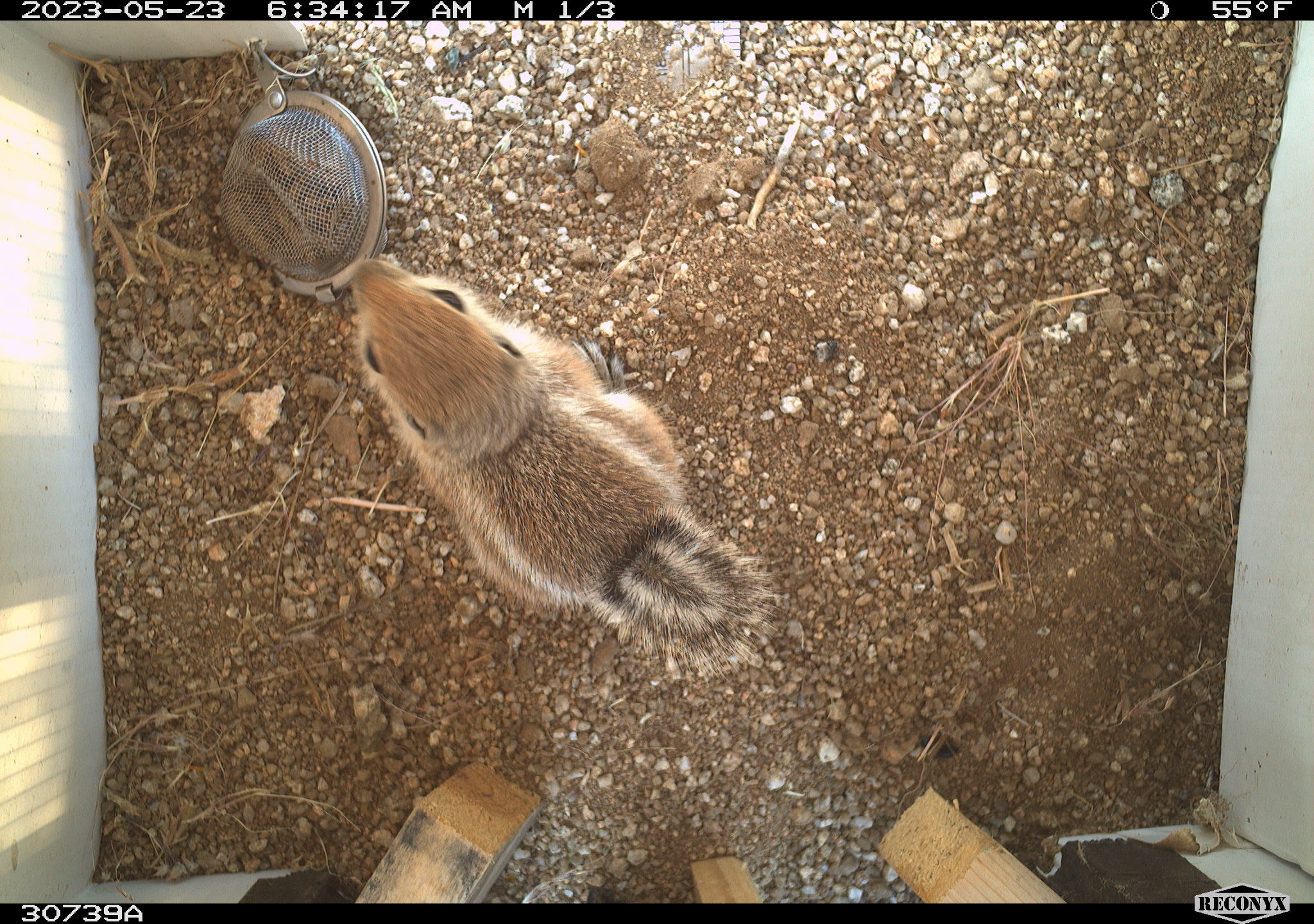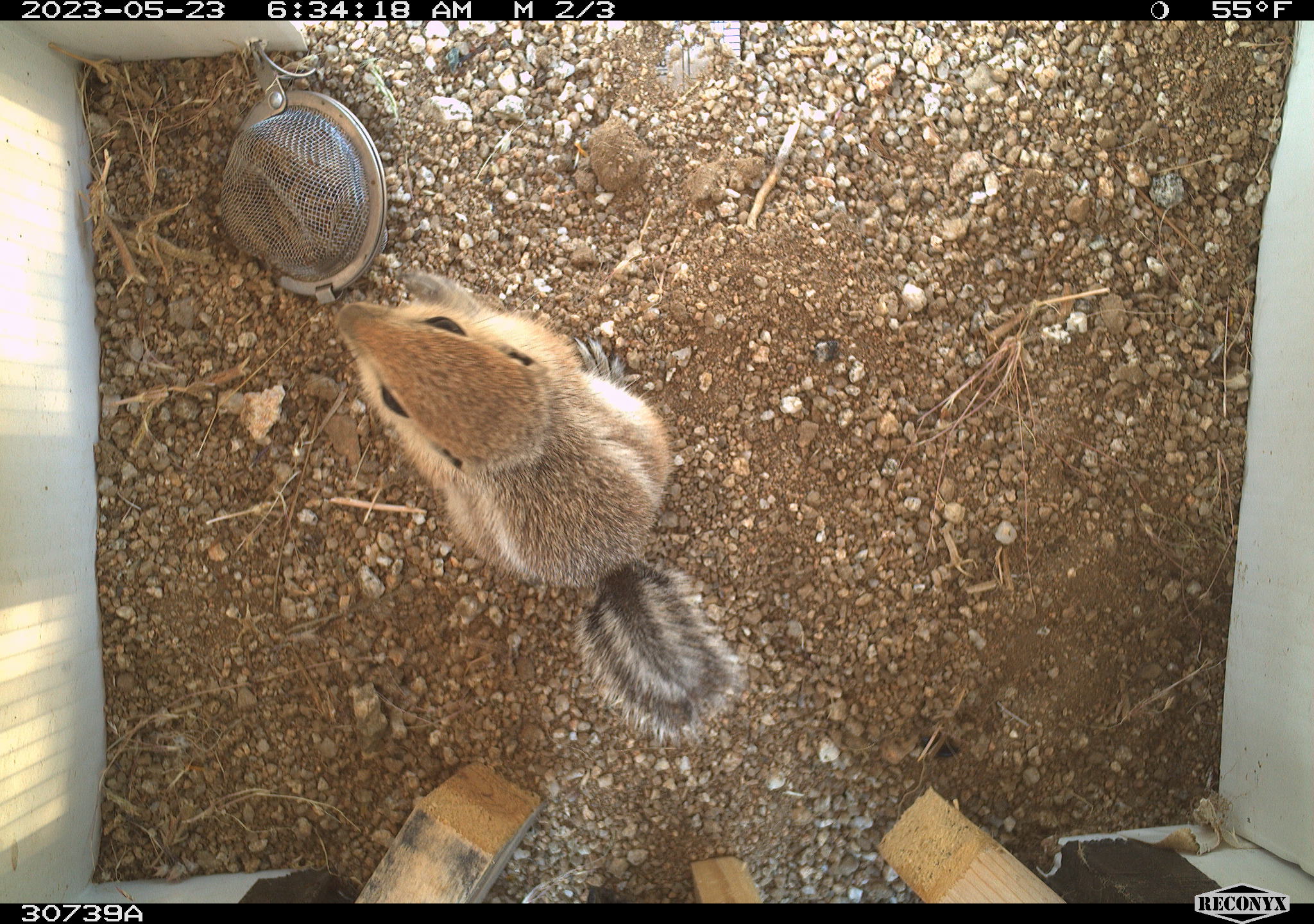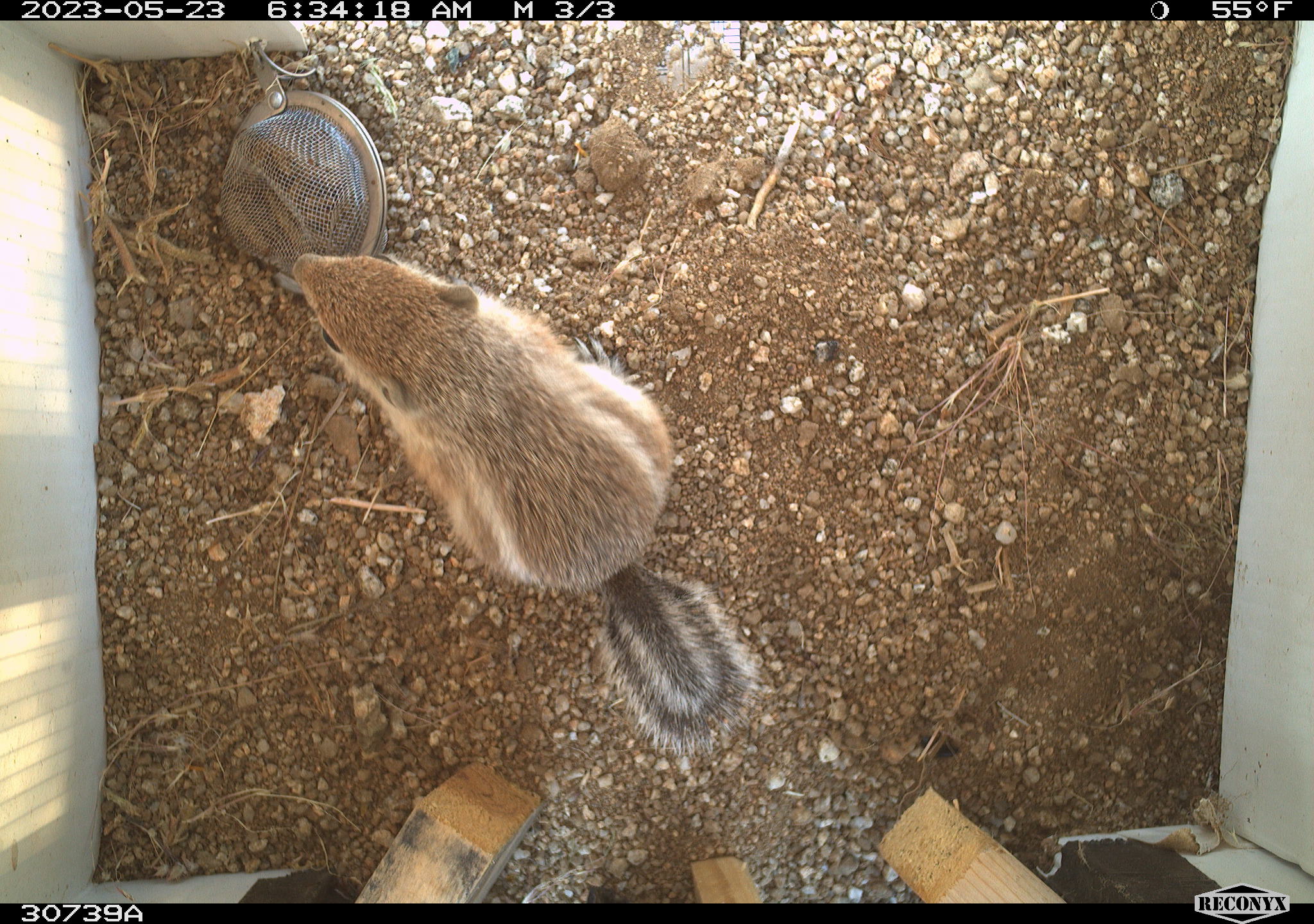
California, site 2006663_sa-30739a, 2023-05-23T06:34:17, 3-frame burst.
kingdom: Animalia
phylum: Chordata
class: Mammalia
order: Rodentia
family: Sciuridae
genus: Ammospermophilus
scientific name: Ammospermophilus leucurus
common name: white-tailed antelope squirrel